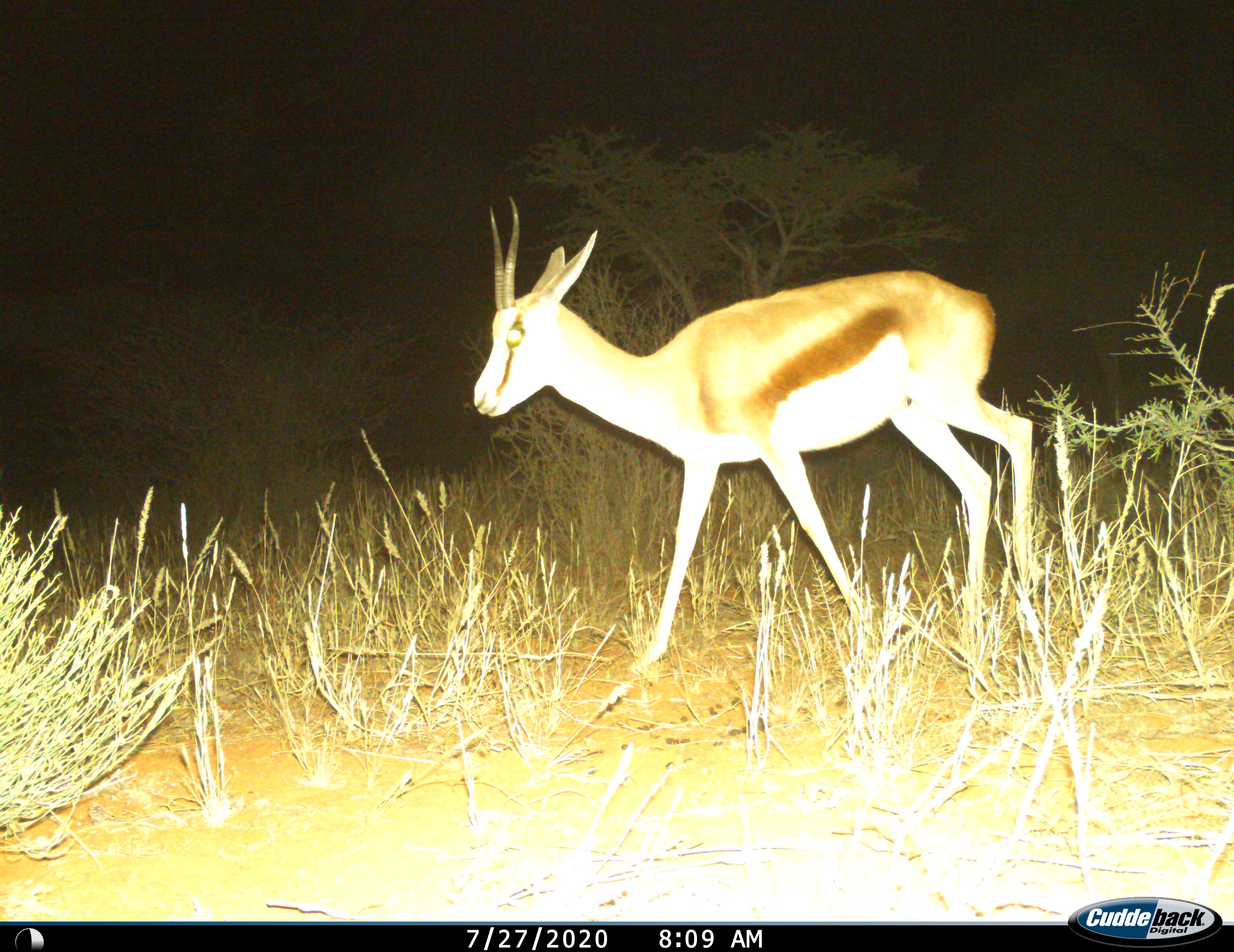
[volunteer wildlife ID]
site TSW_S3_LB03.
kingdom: Animalia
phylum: Chordata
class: Mammalia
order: Artiodactyla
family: Bovidae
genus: Antidorcas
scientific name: Antidorcas marsupialis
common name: springbok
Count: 1.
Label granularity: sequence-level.